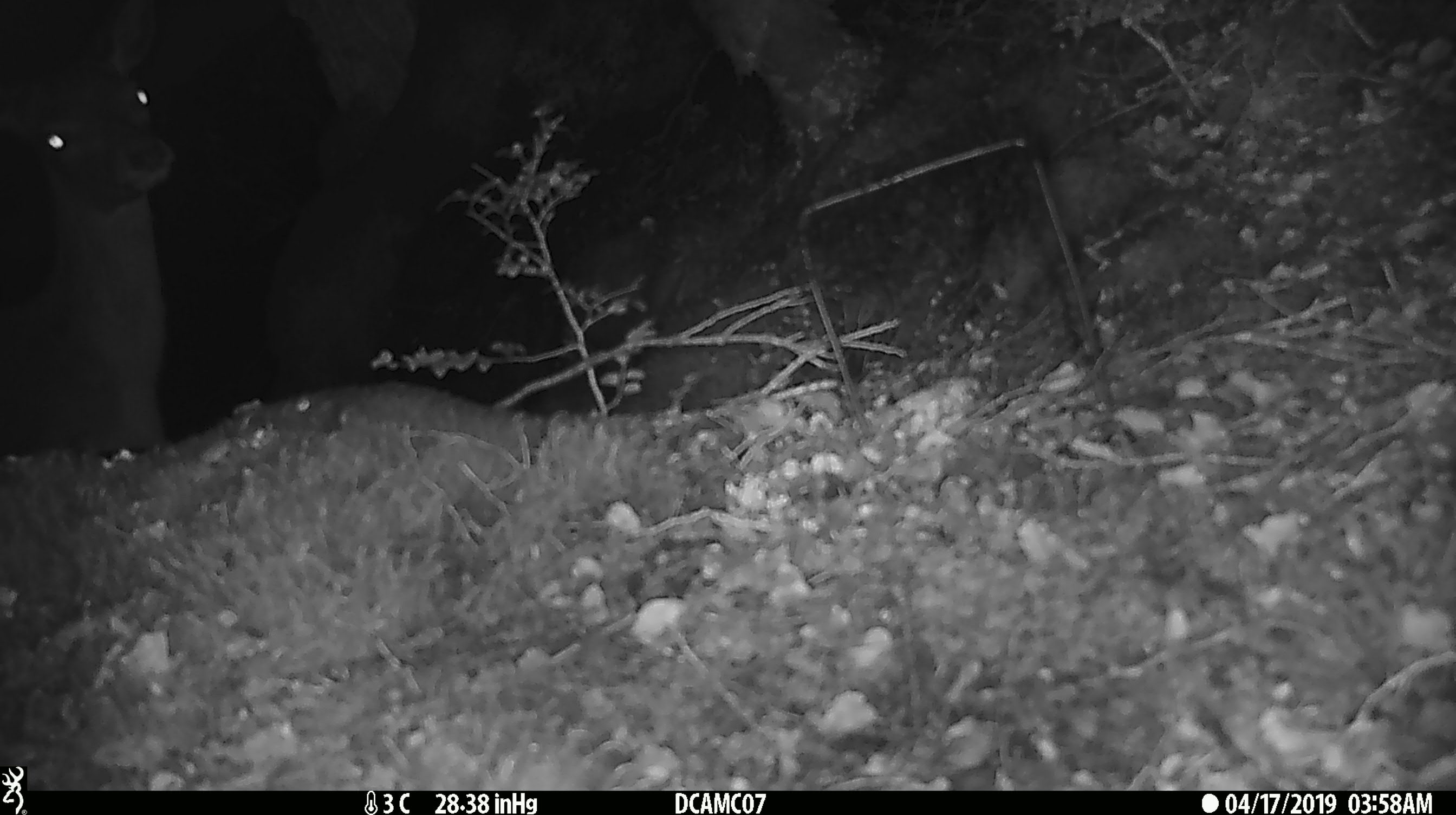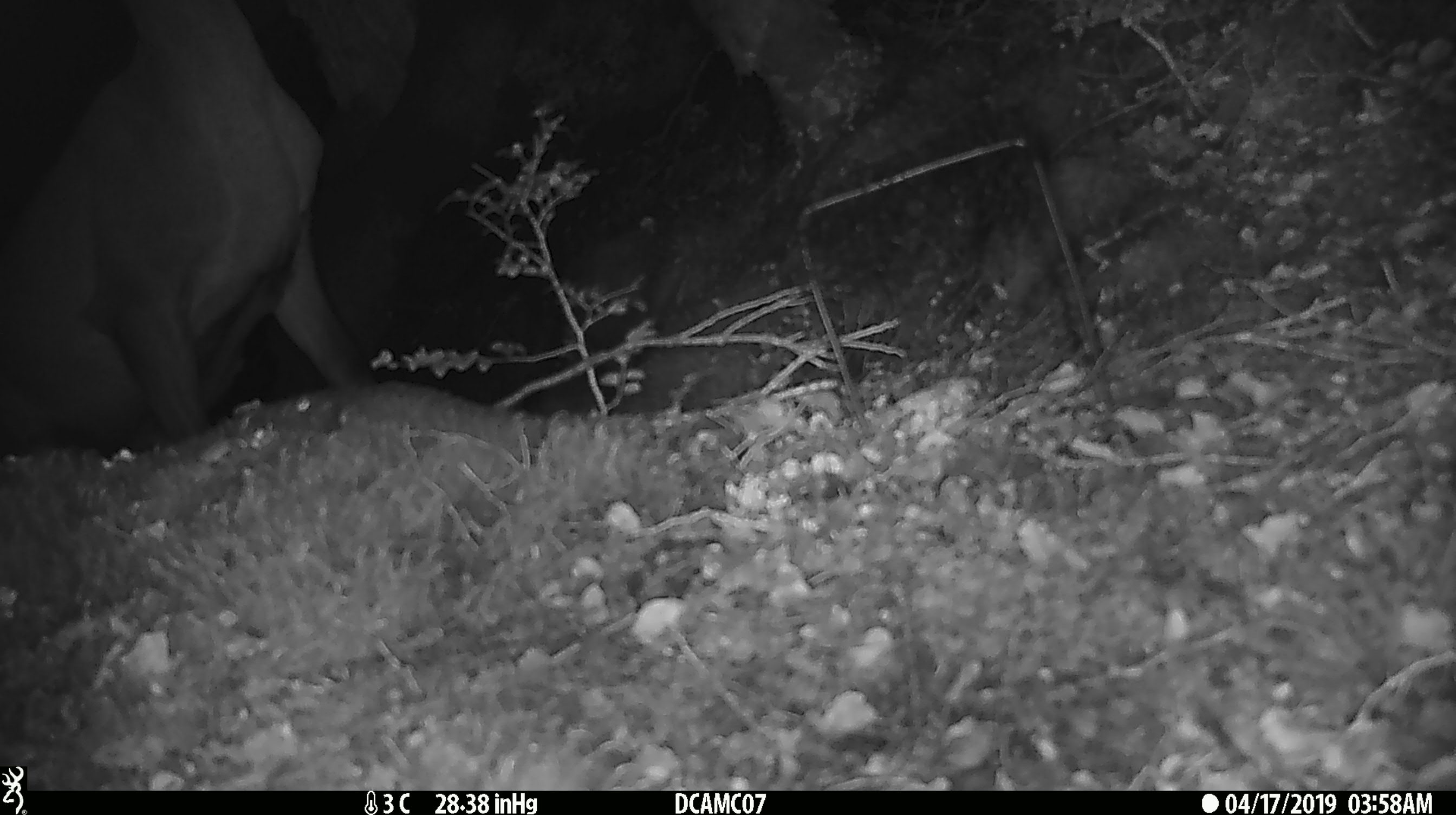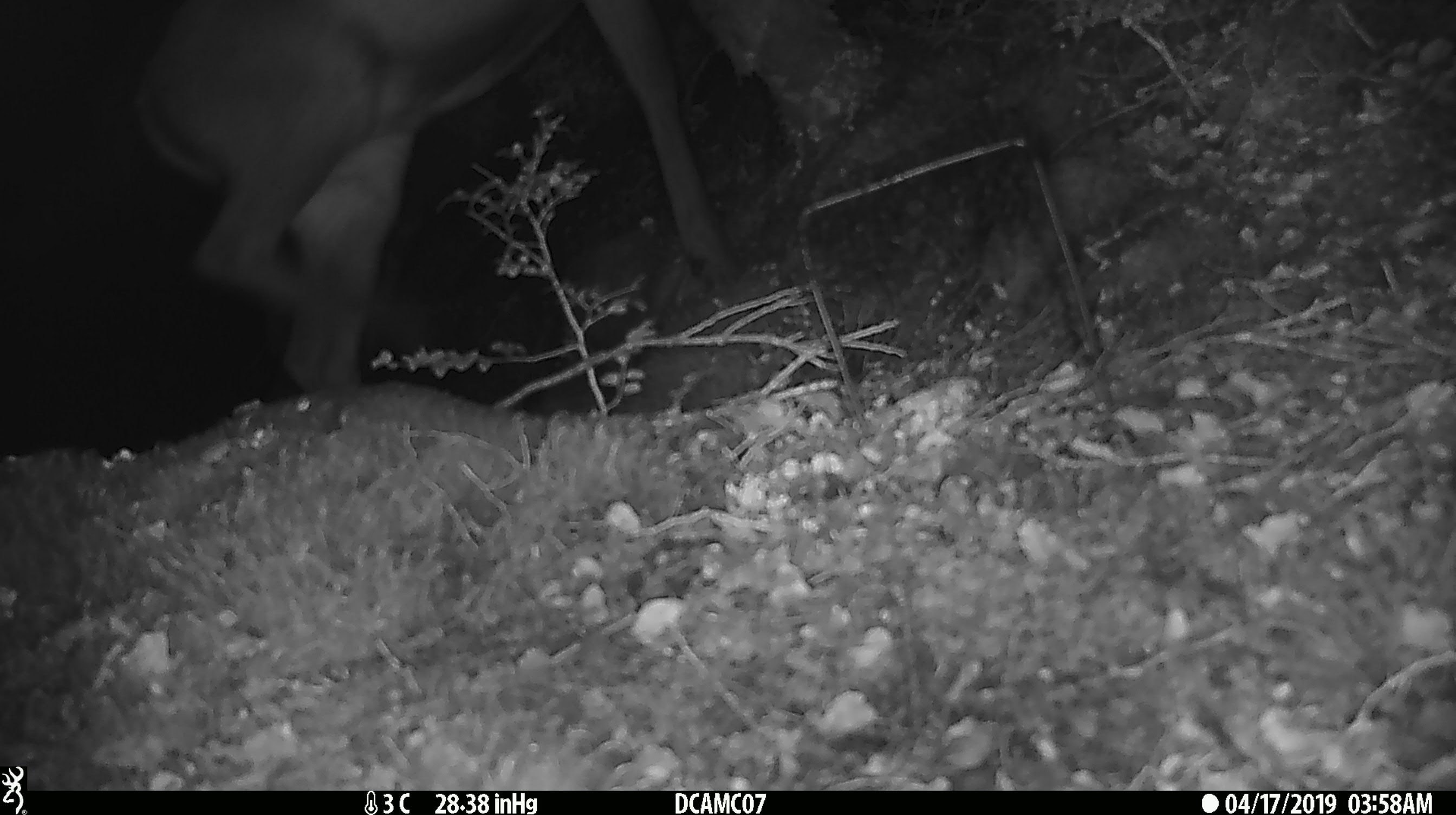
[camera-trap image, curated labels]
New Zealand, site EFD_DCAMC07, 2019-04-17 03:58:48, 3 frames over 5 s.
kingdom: Animalia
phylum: Chordata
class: Mammalia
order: Artiodactyla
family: Cervidae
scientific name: Cervidae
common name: deer